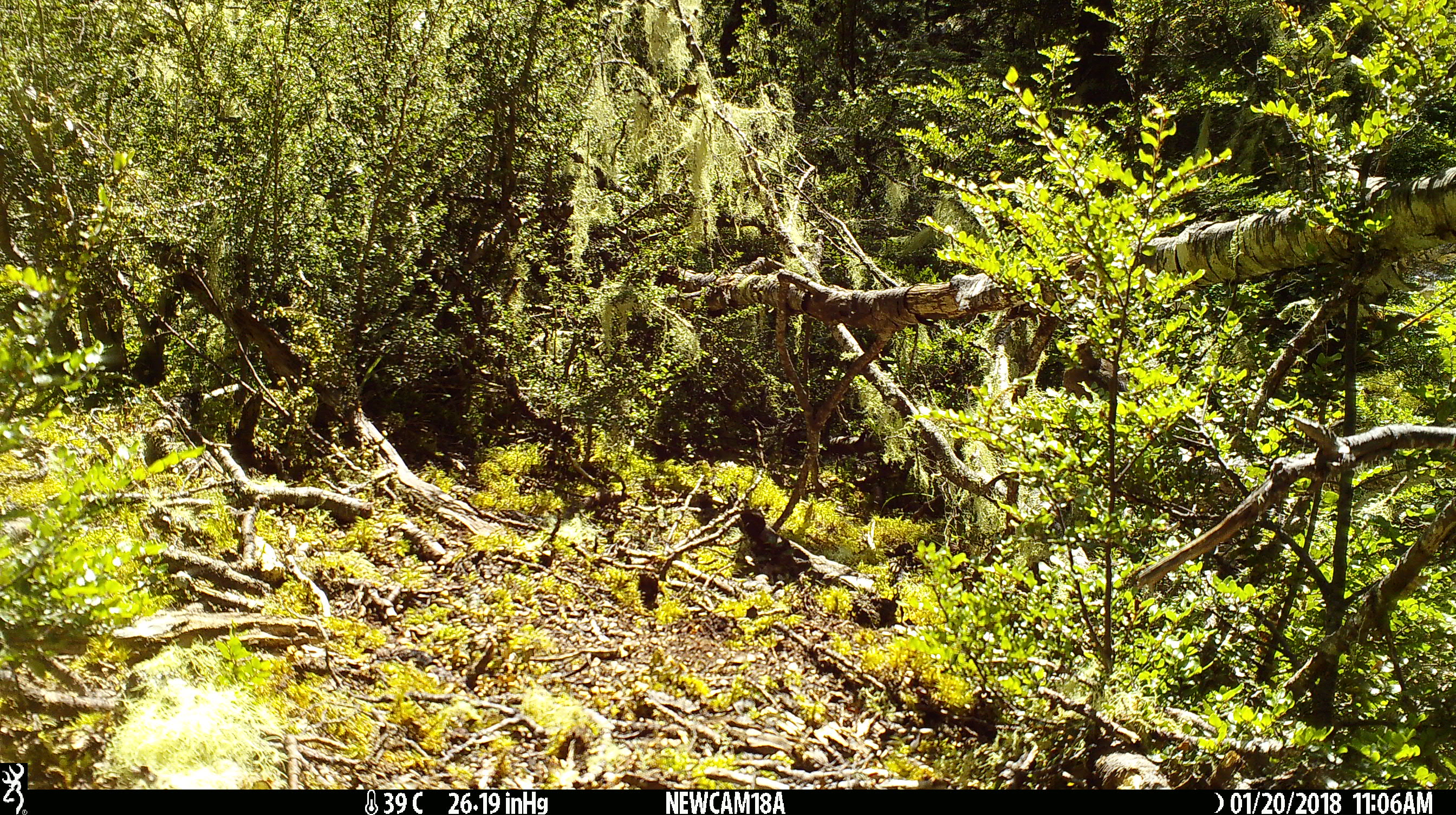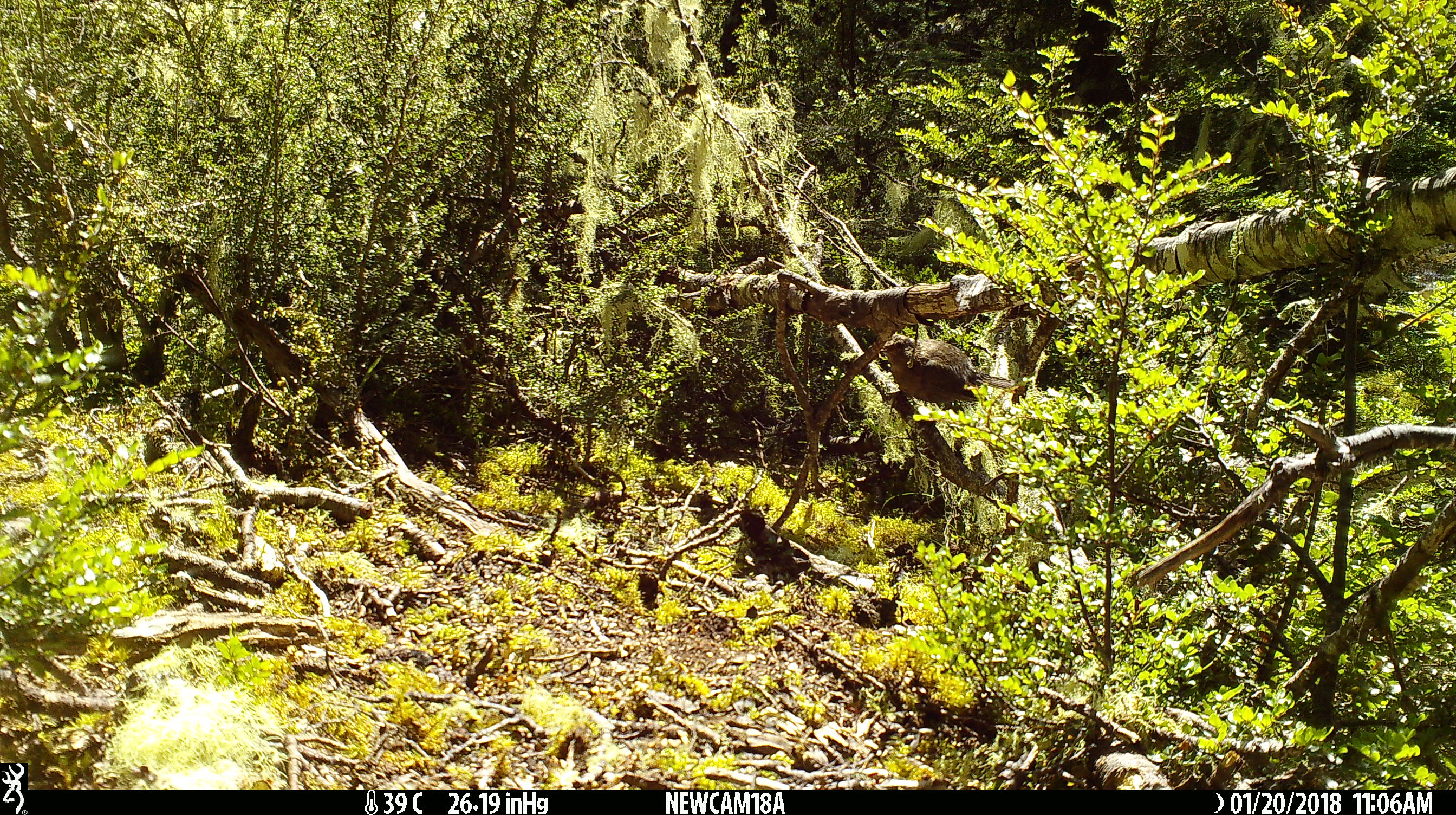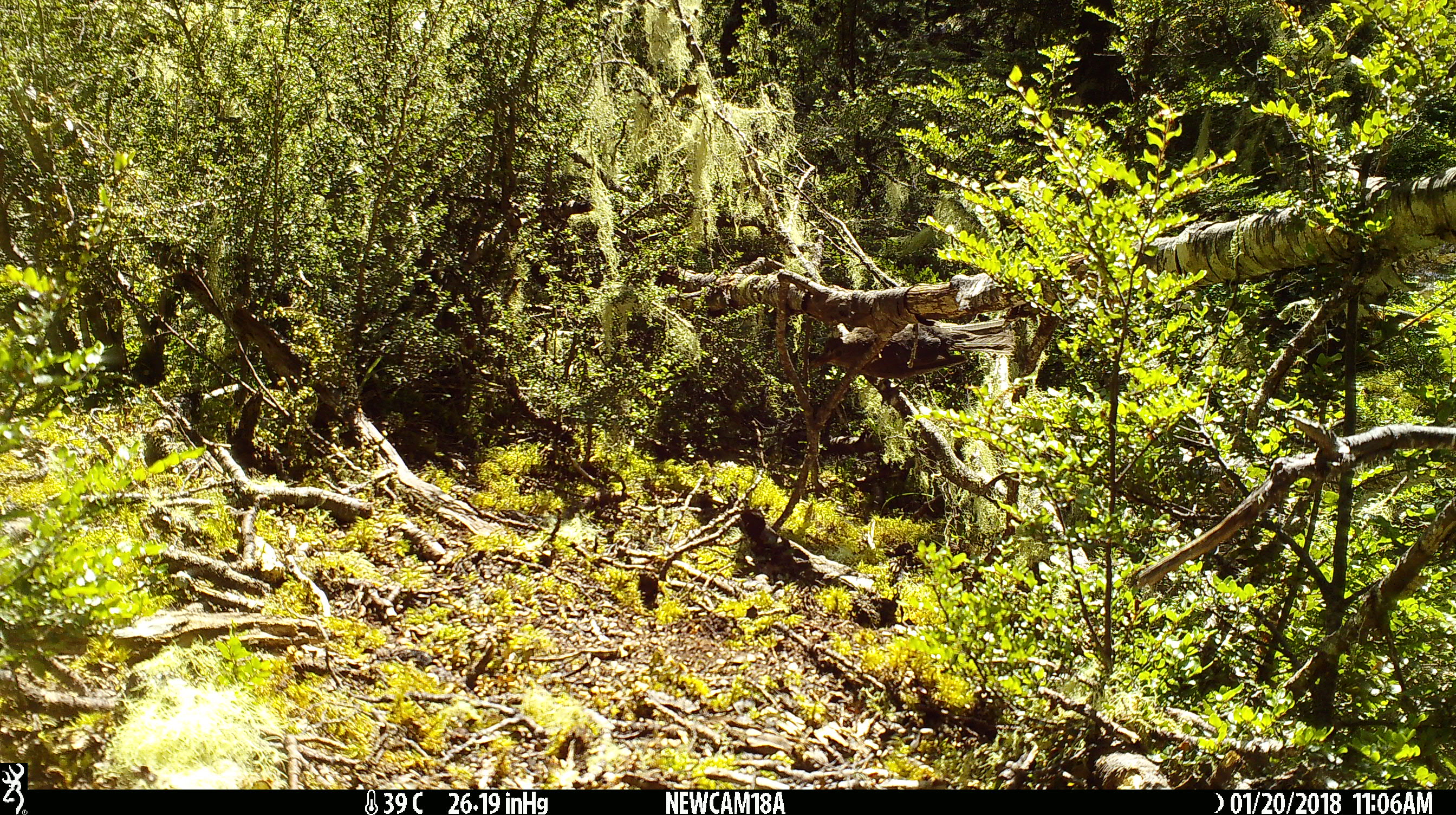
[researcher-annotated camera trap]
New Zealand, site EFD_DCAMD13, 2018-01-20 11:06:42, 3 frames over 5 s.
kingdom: Animalia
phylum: Chordata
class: Aves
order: Passeriformes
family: Turdidae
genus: Turdus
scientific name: Turdus merula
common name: eurasian blackbird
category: blackbird